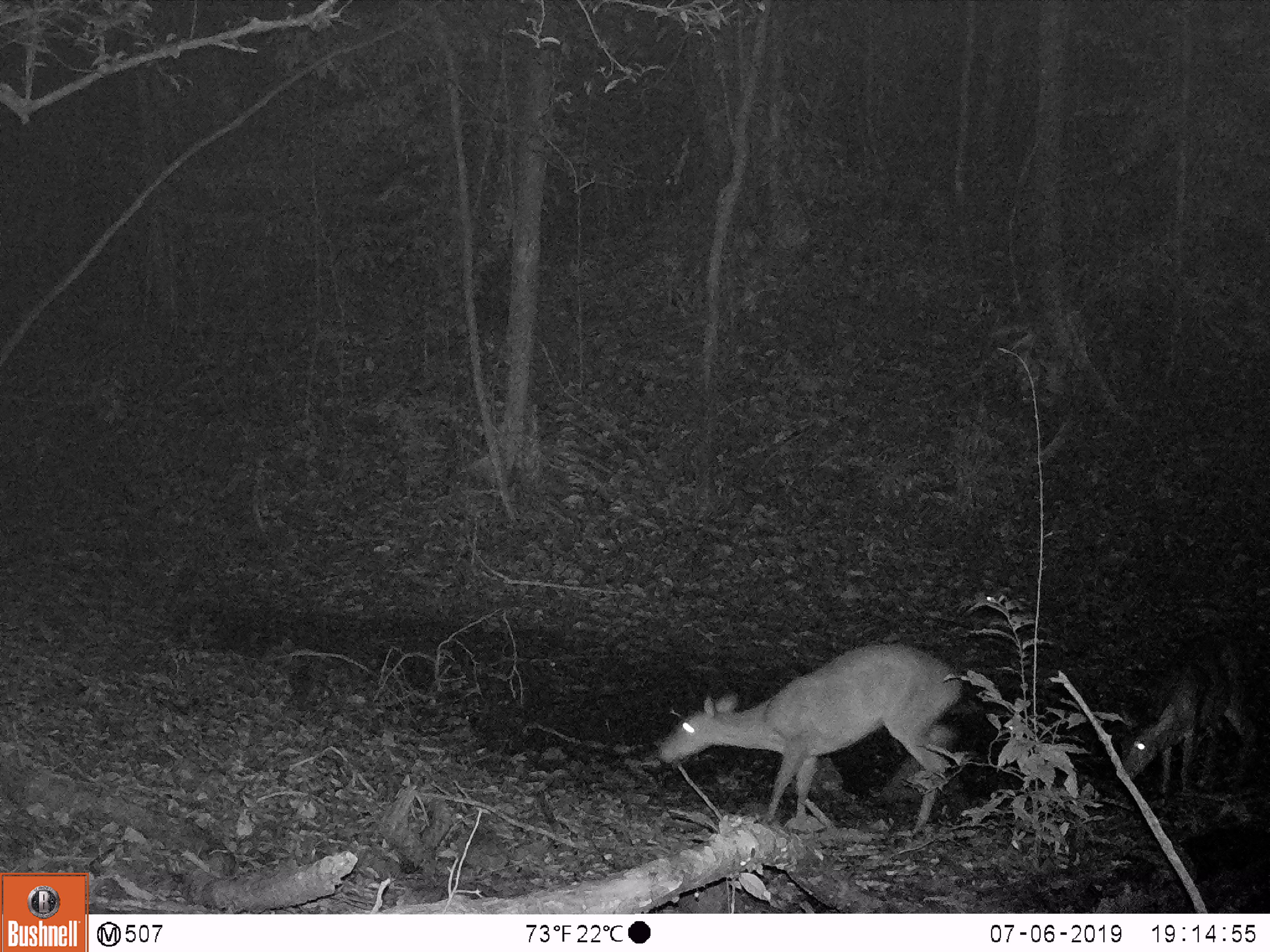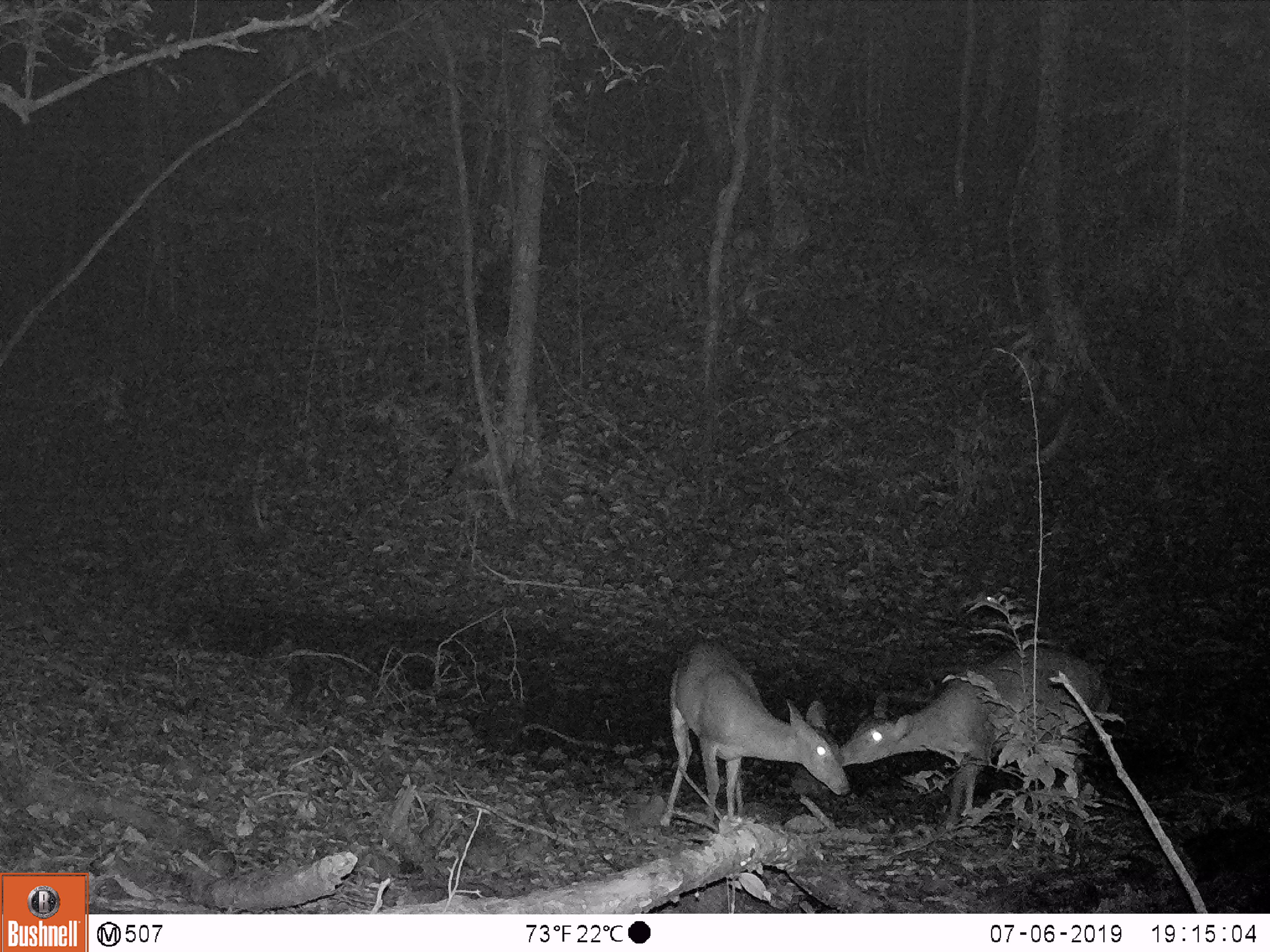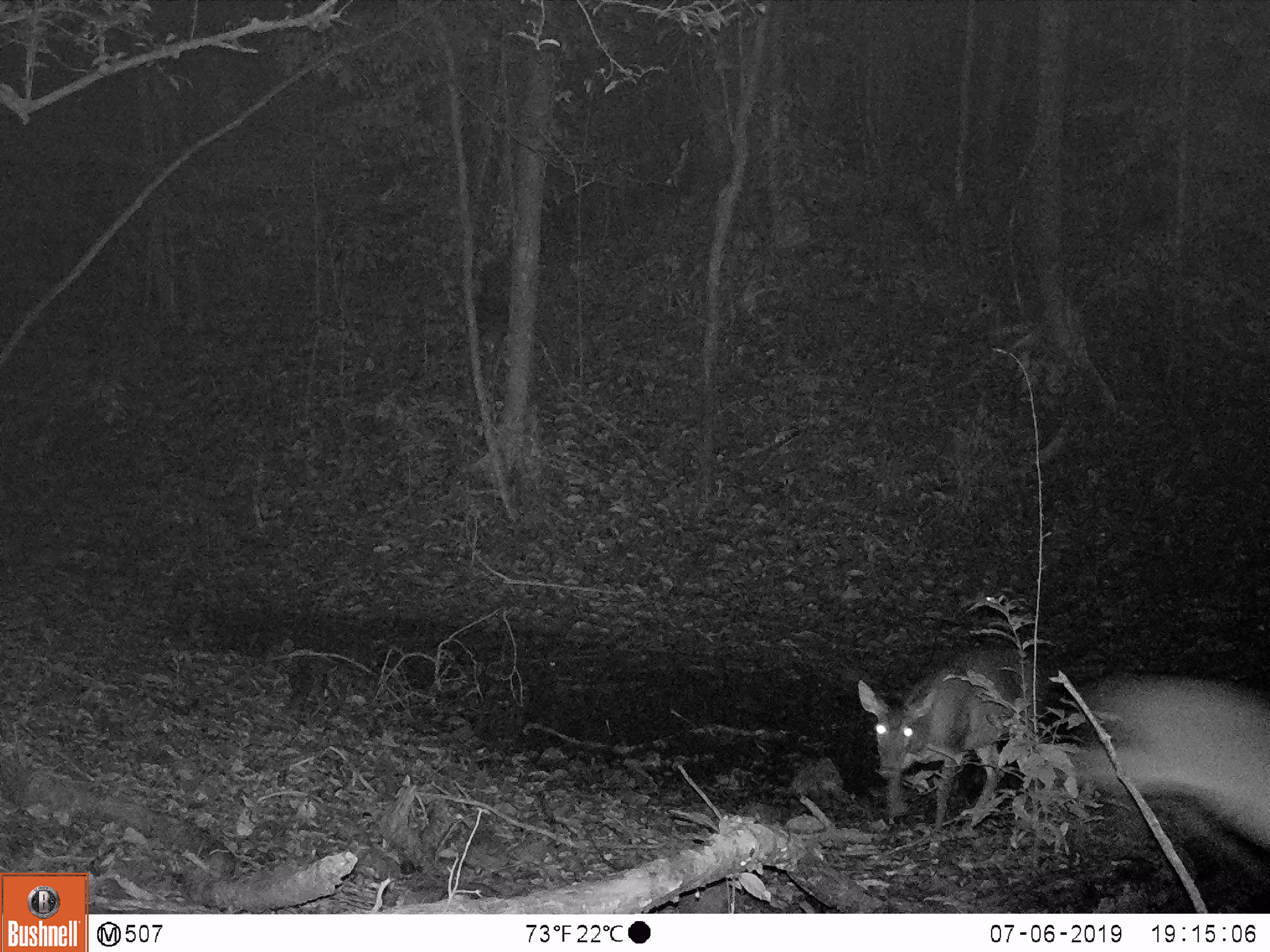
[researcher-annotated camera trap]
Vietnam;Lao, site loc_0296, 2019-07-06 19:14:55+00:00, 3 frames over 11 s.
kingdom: Animalia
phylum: Chordata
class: Mammalia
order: Artiodactyla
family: Cervidae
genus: Muntiacus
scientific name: Muntiacus vuquangensis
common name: large-antlered muntjac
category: large antlered muntjac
Large antlered muntjac (large-antlered muntjac) (Muntiacus vuquangensis). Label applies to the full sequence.